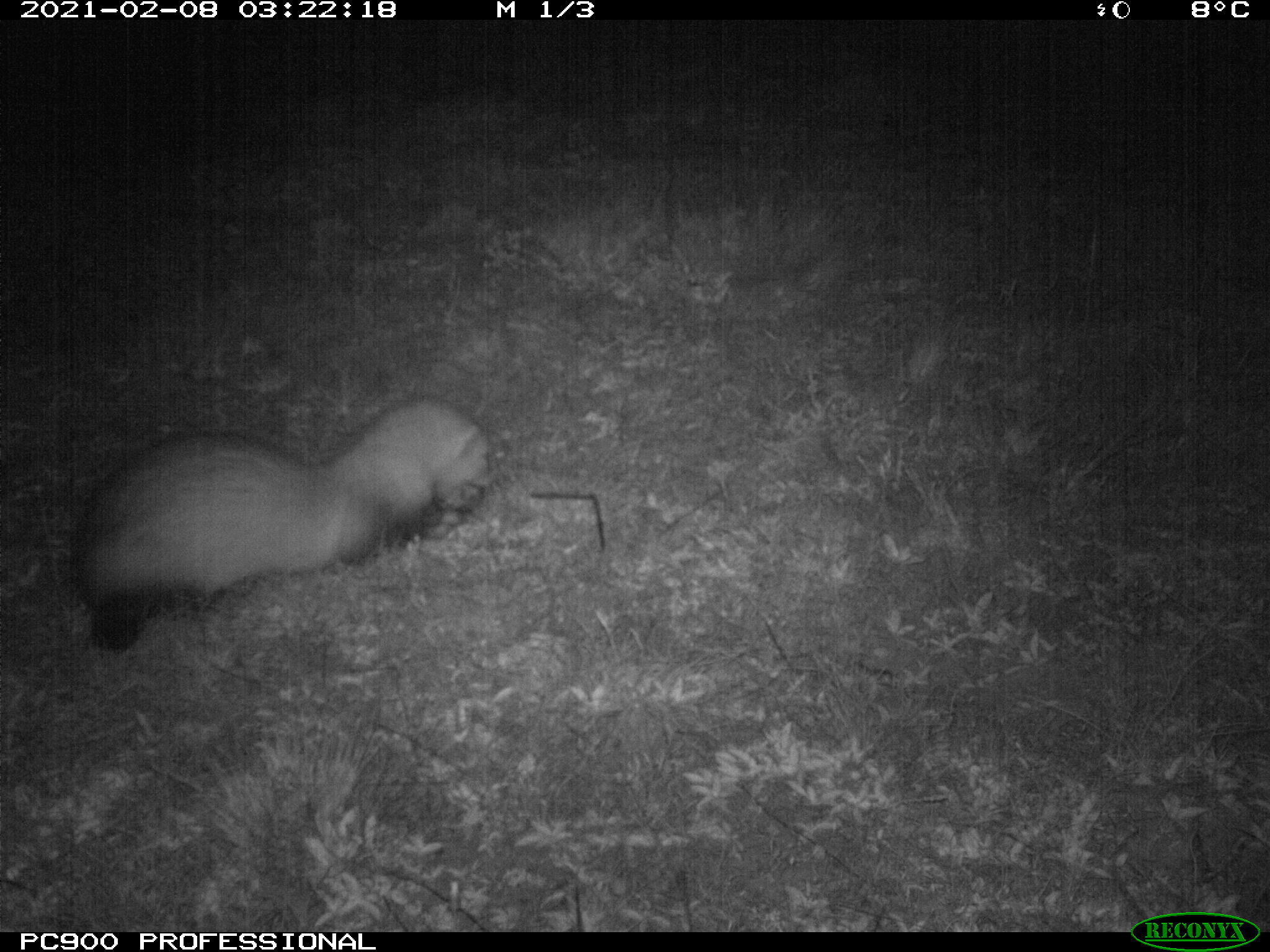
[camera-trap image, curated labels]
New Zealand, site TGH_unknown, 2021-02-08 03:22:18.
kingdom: Animalia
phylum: Chordata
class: Mammalia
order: Carnivora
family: Mustelidae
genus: Mustela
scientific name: Mustela furo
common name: ferret